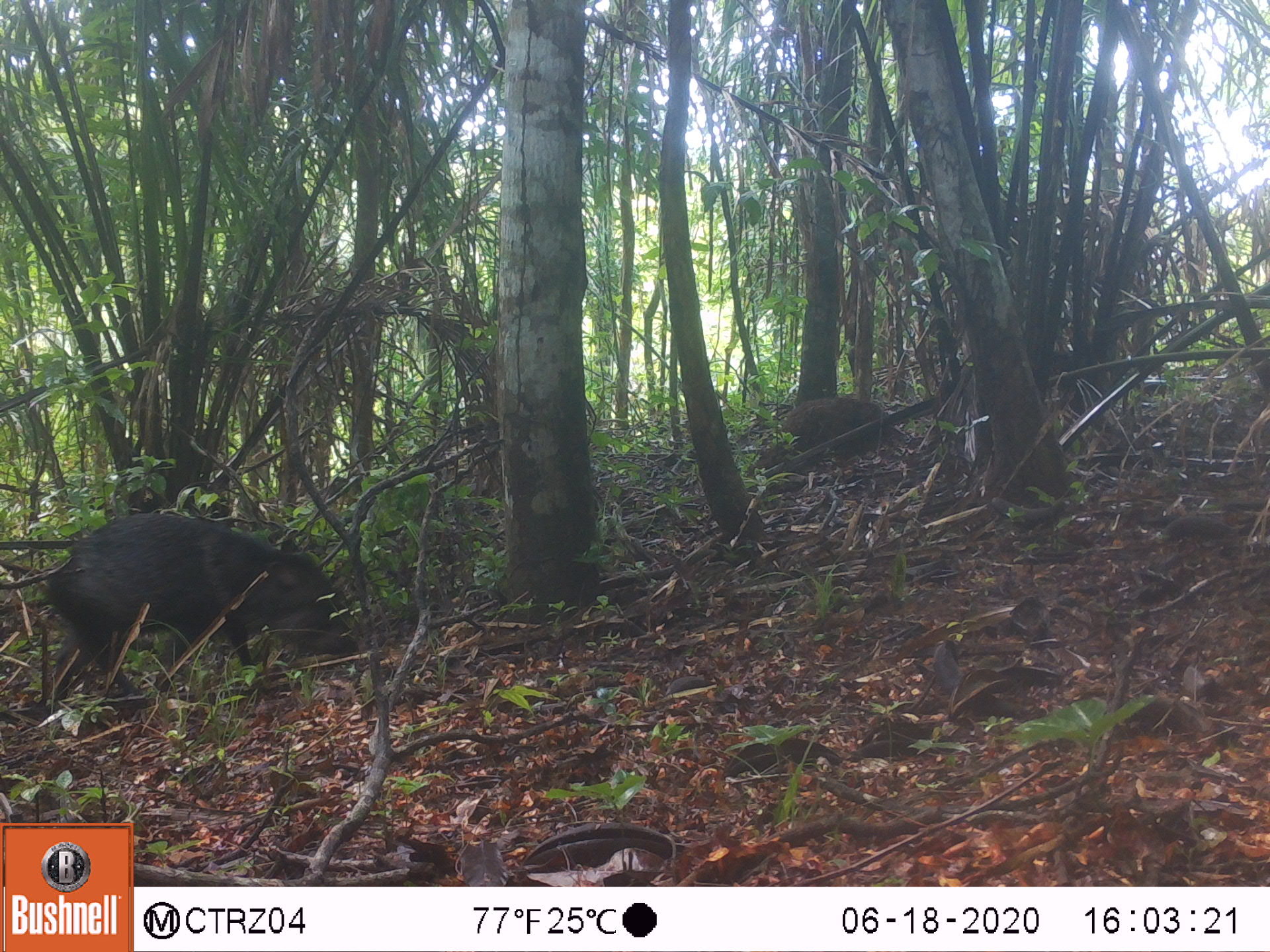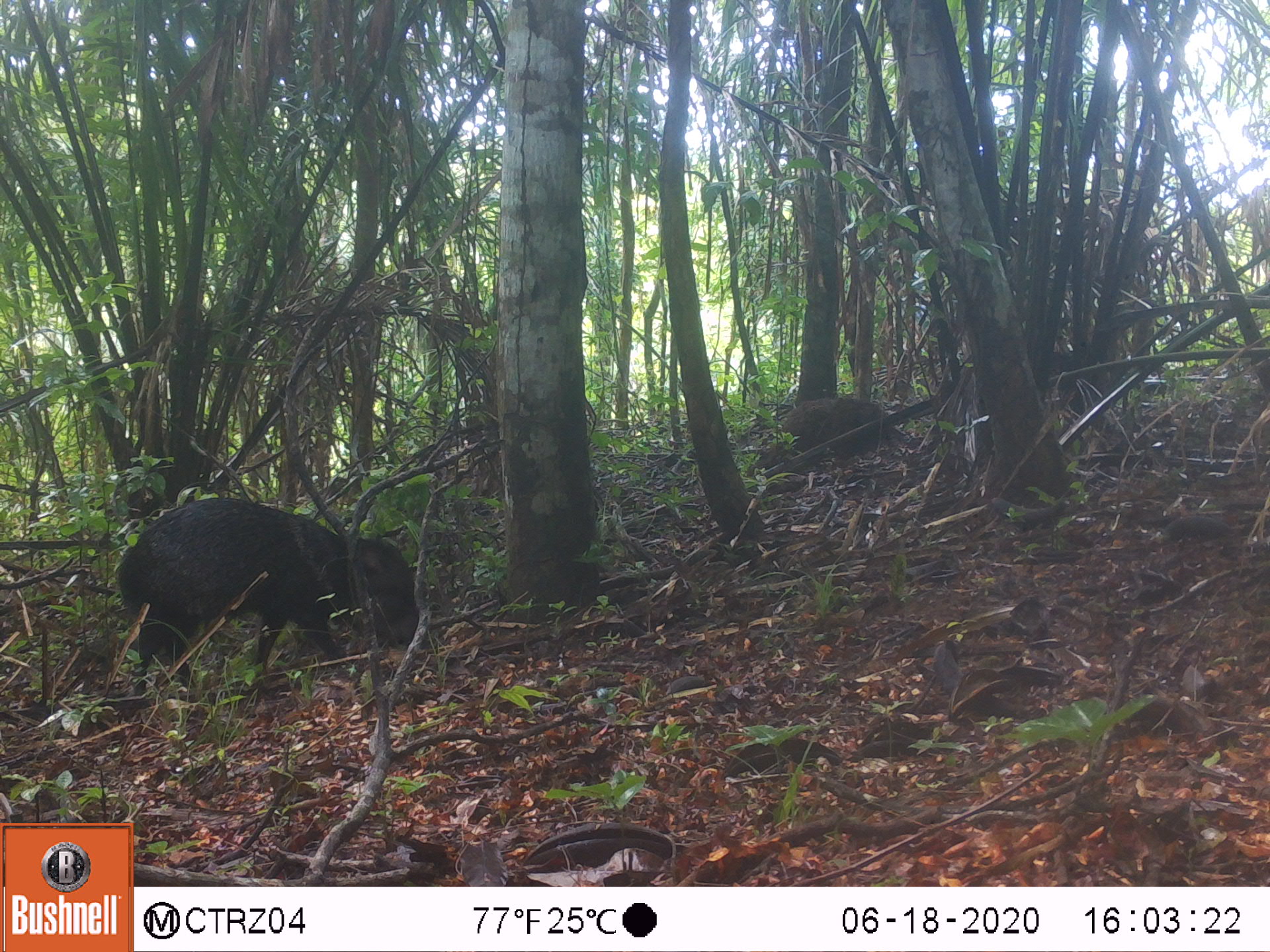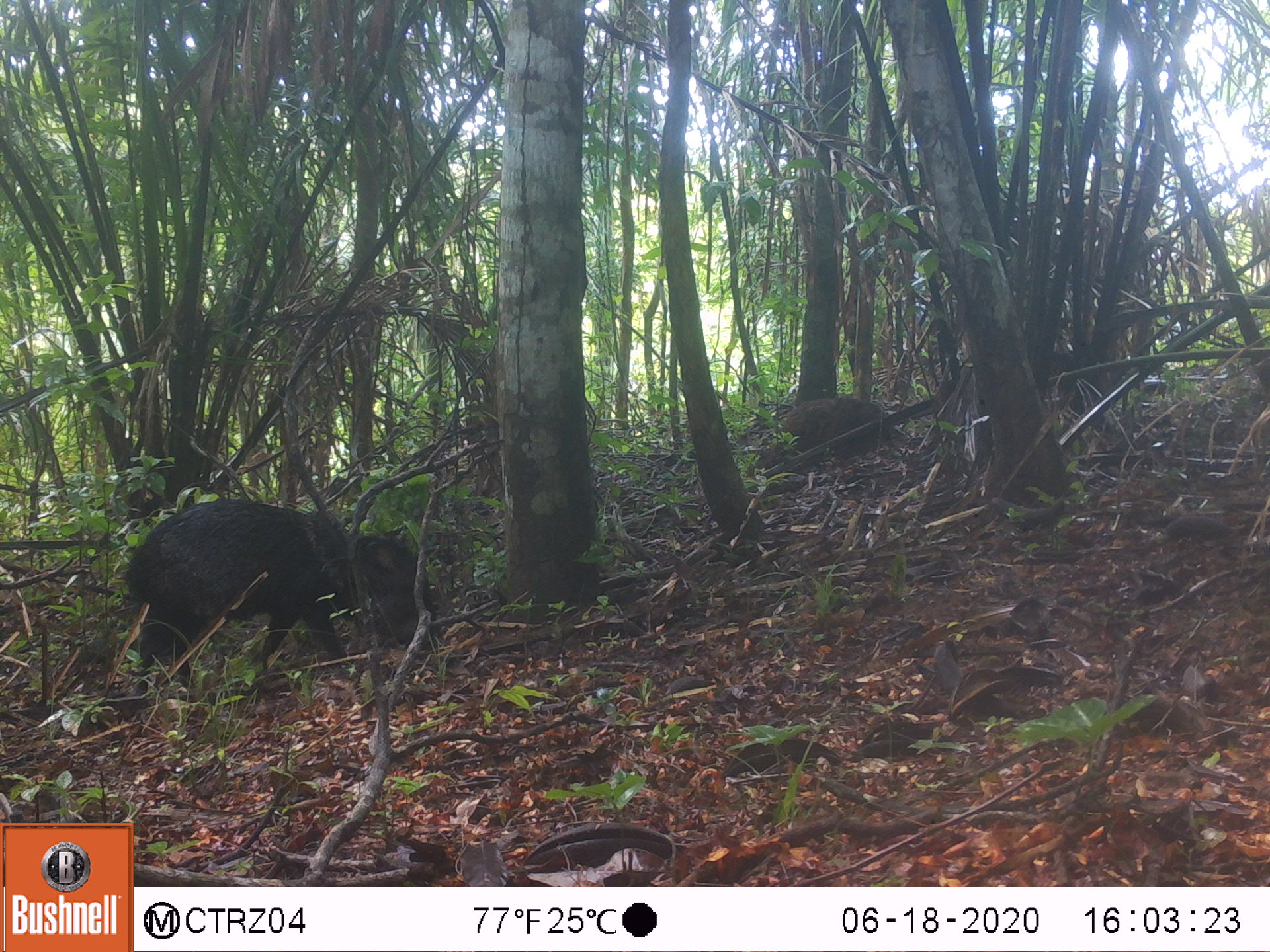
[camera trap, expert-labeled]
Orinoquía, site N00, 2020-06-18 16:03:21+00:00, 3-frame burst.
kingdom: Animalia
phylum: Chordata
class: Mammalia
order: Artiodactyla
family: Tayassuidae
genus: Pecari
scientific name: Pecari tajacu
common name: collared peccary